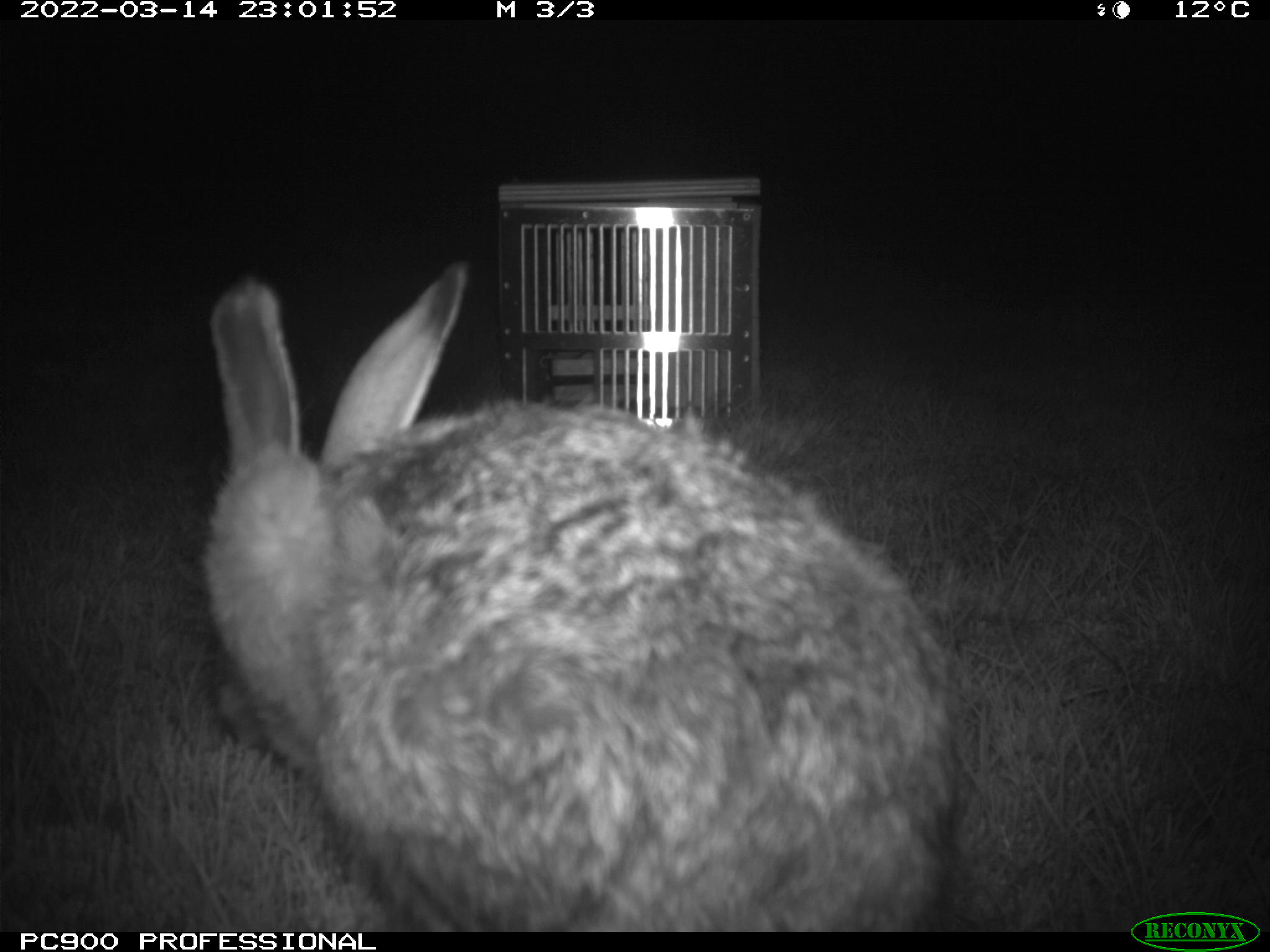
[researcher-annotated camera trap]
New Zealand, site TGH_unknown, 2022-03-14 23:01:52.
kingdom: Animalia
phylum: Chordata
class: Mammalia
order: Lagomorpha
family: Leporidae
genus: Lepus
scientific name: Lepus europaeus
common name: brown hare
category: hare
Hare (brown hare) (Lepus europaeus).